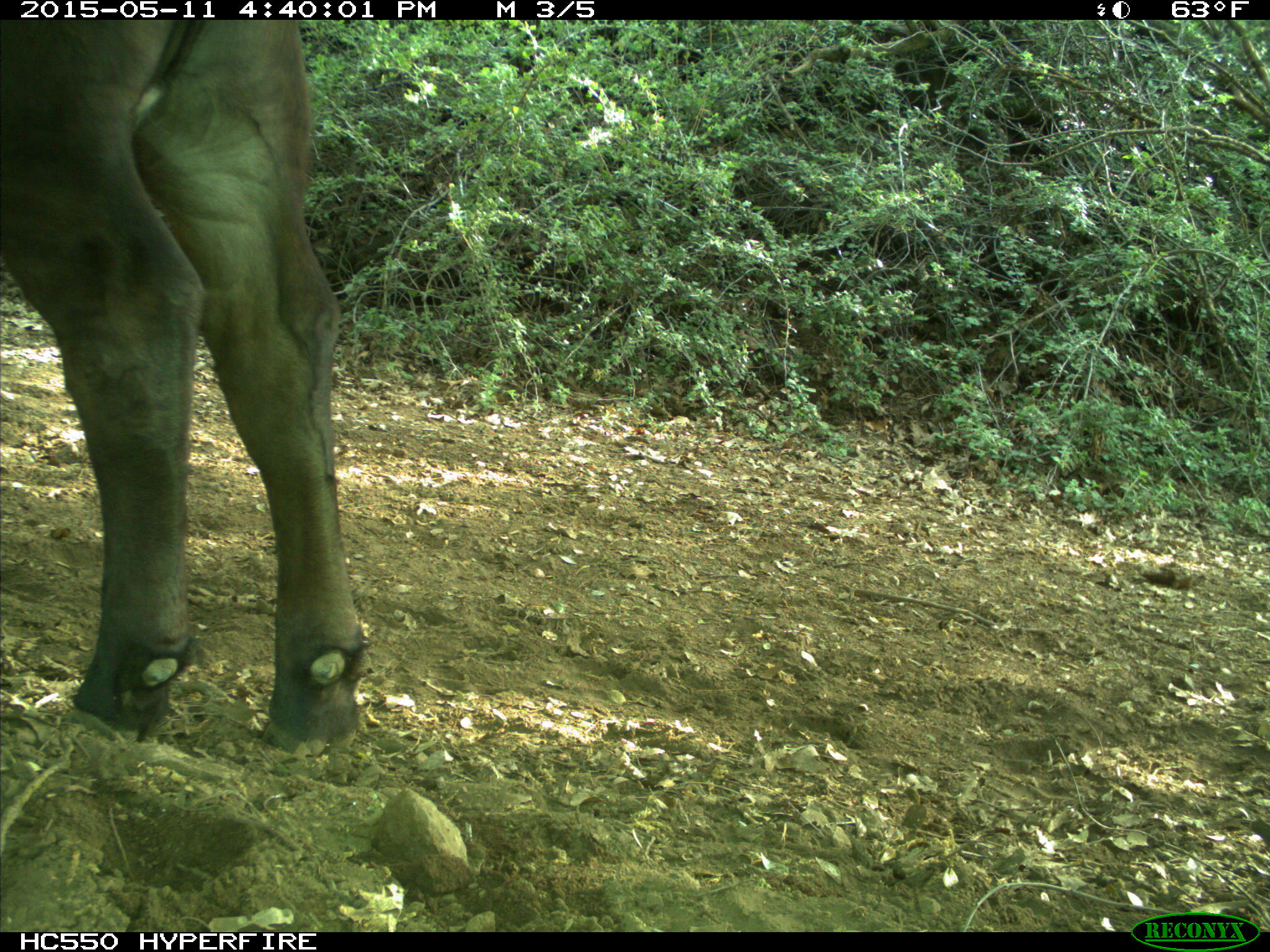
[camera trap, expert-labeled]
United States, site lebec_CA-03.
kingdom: Animalia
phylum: Chordata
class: Mammalia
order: Artiodactyla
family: Bovidae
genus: Bos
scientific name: Bos taurus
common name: domestic cow